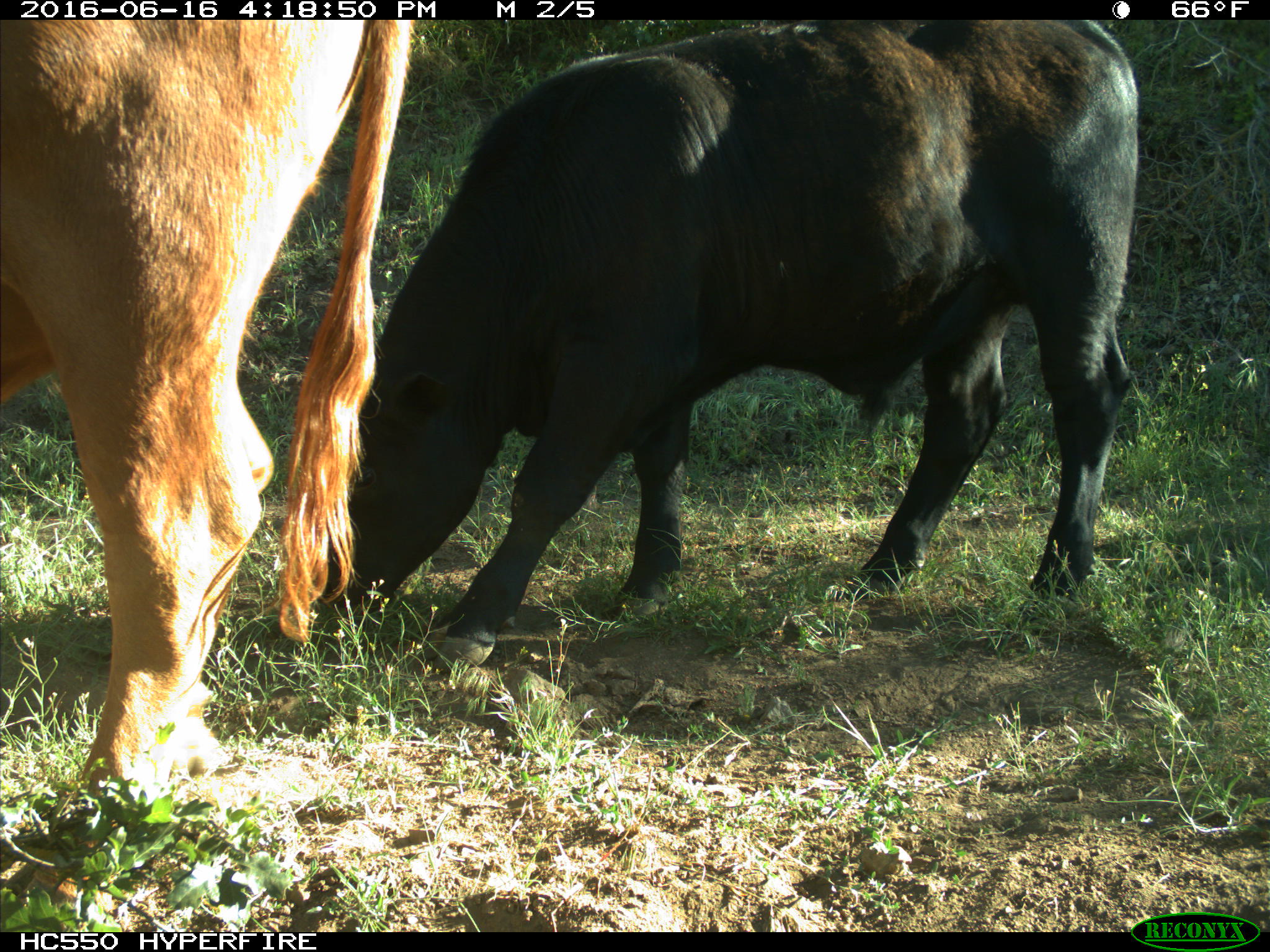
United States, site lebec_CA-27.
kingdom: Animalia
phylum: Chordata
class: Mammalia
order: Artiodactyla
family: Bovidae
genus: Bos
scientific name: Bos taurus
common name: domestic cow